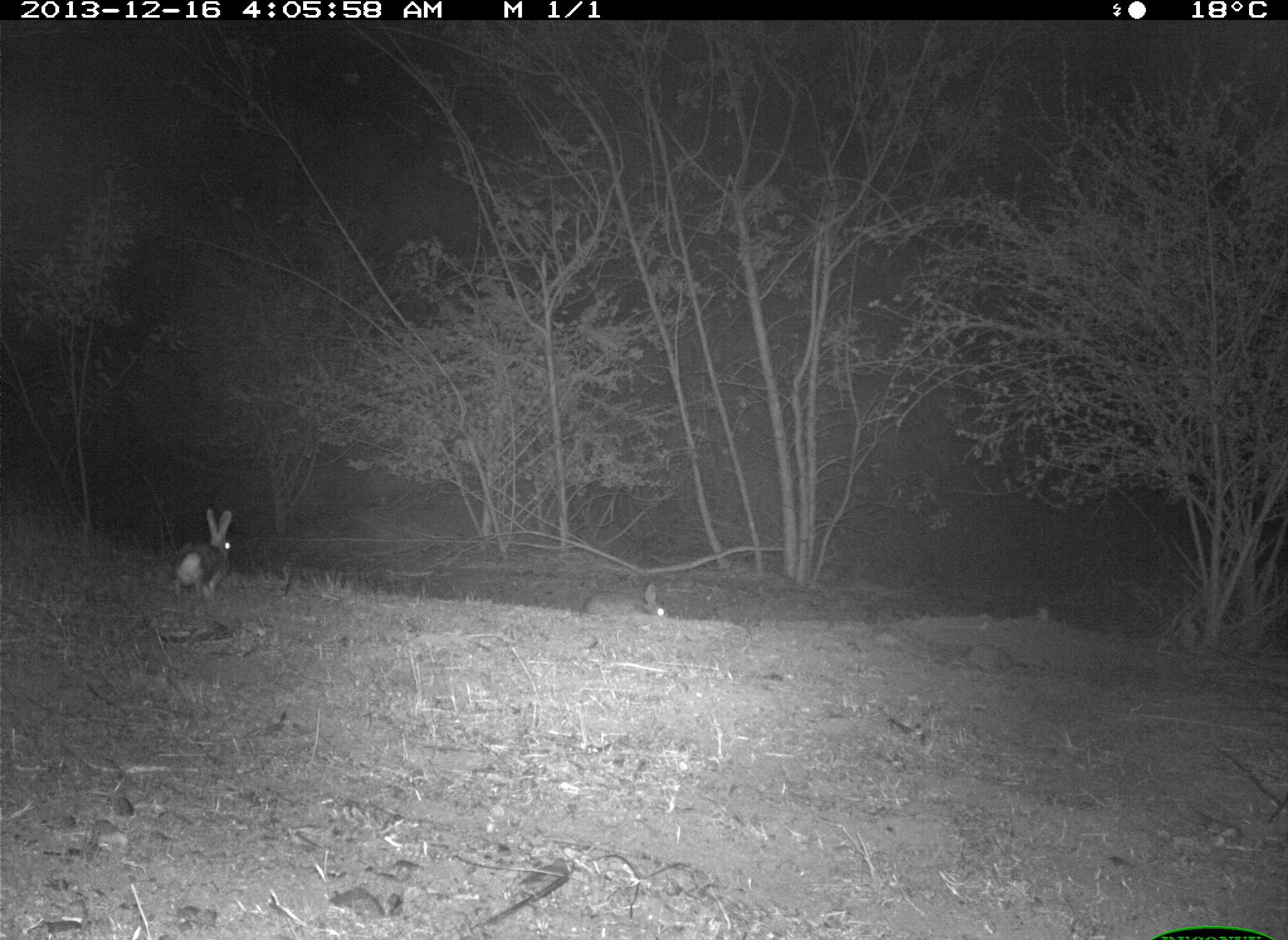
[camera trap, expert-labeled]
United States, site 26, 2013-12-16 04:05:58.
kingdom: Animalia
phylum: Chordata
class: Mammalia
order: Lagomorpha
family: Leporidae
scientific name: Leporidae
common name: rabbits and hares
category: rabbit